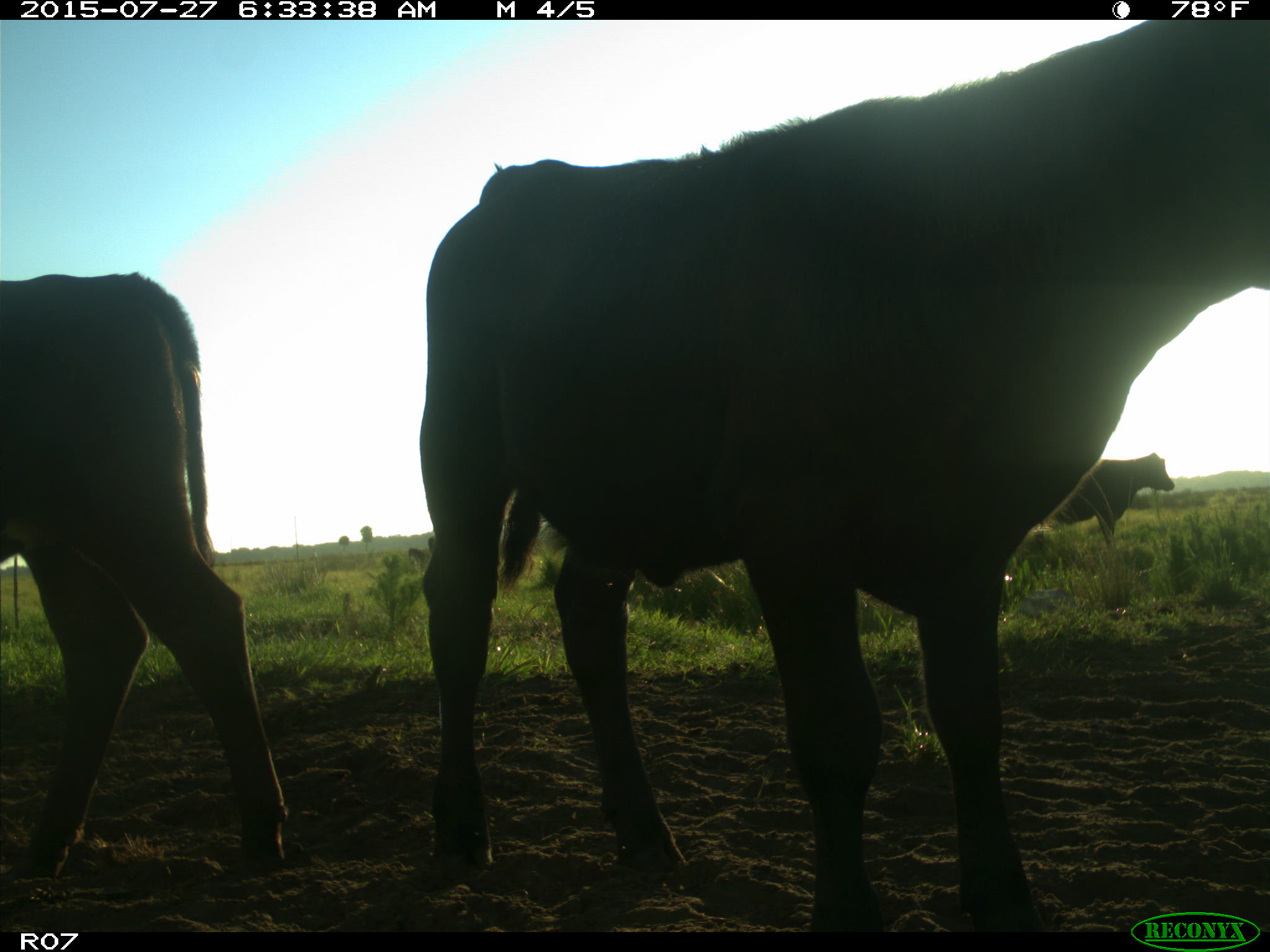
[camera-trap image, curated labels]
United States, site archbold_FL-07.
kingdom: Animalia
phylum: Chordata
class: Mammalia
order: Artiodactyla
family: Bovidae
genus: Bos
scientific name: Bos taurus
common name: domestic cow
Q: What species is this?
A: Bos taurus (domestic cow).